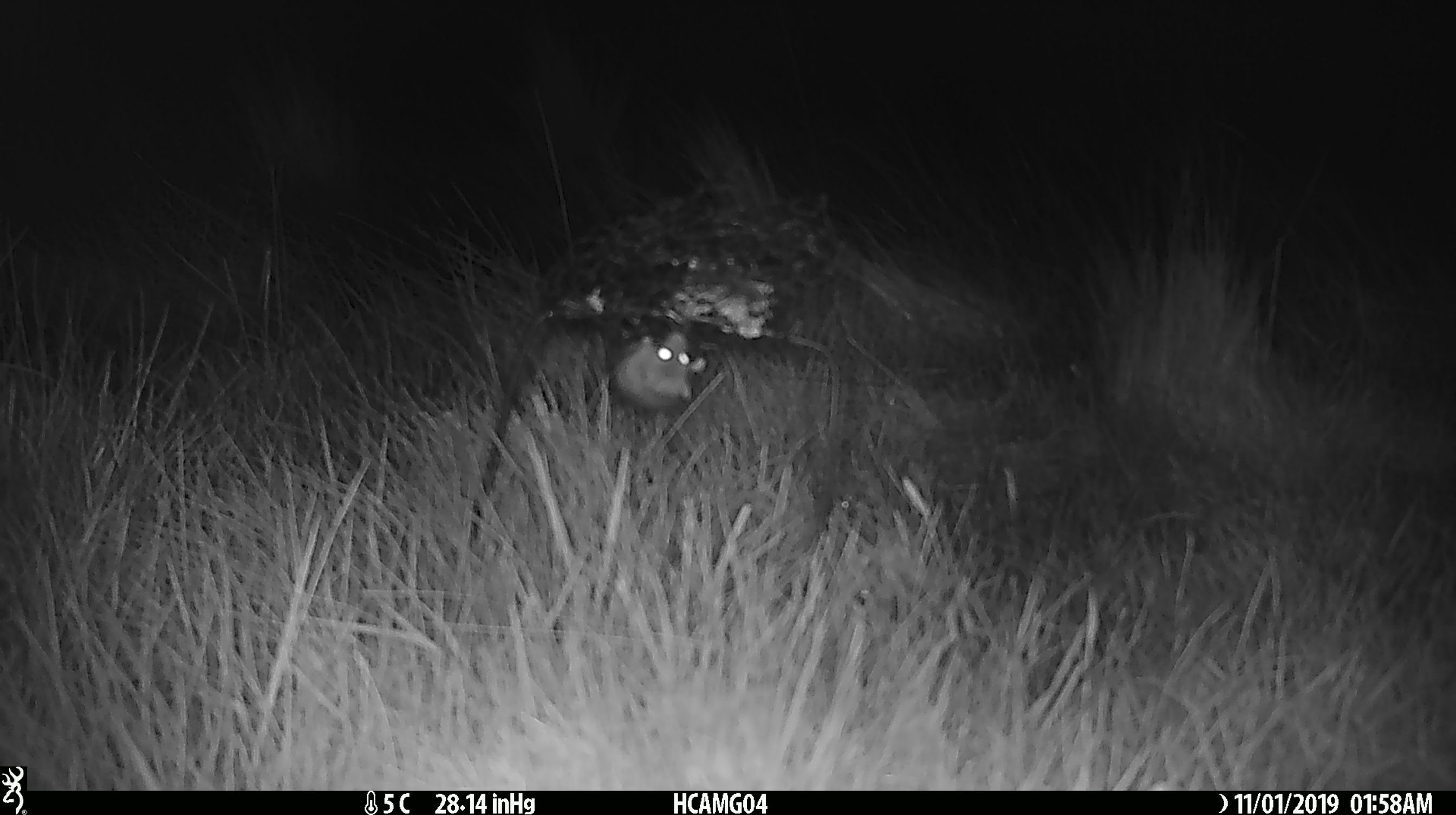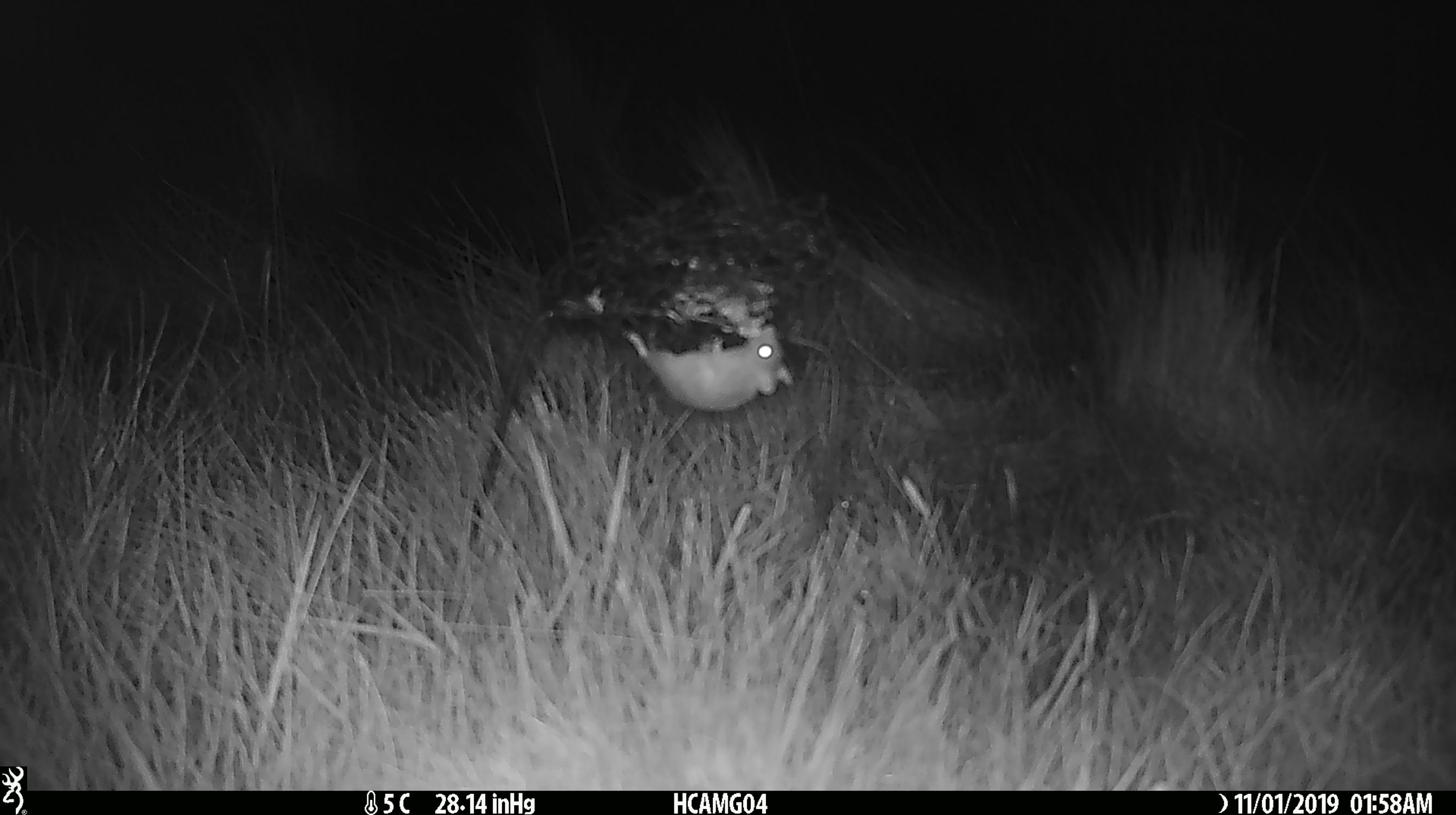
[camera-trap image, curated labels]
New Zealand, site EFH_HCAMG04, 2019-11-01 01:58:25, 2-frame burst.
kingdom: Animalia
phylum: Chordata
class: Mammalia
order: Rodentia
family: Muridae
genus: Mus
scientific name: Mus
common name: mouse